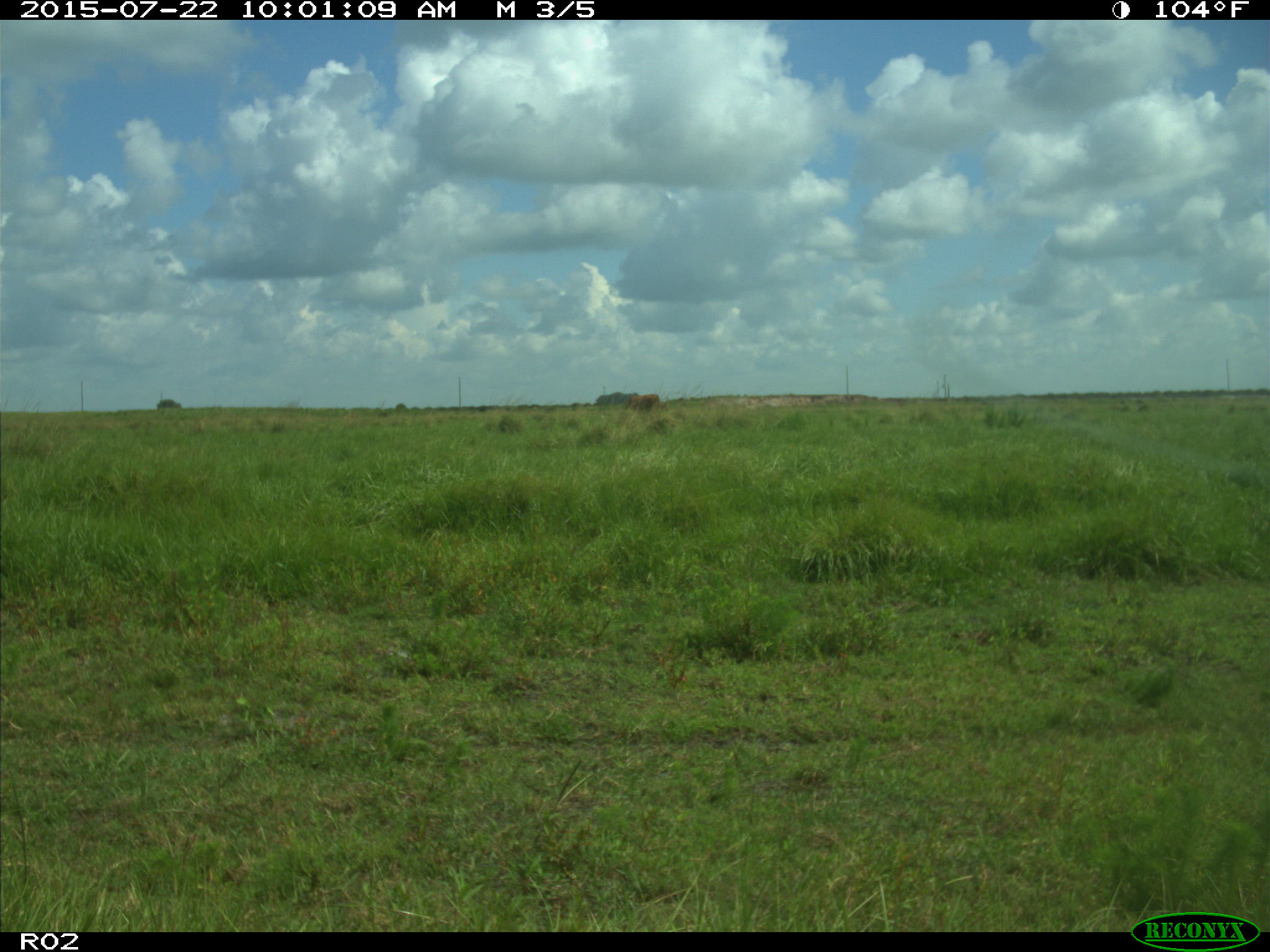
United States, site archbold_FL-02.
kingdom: Animalia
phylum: Chordata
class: Mammalia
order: Artiodactyla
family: Bovidae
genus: Bos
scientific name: Bos taurus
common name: domestic cow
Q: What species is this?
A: Bos taurus (domestic cow).